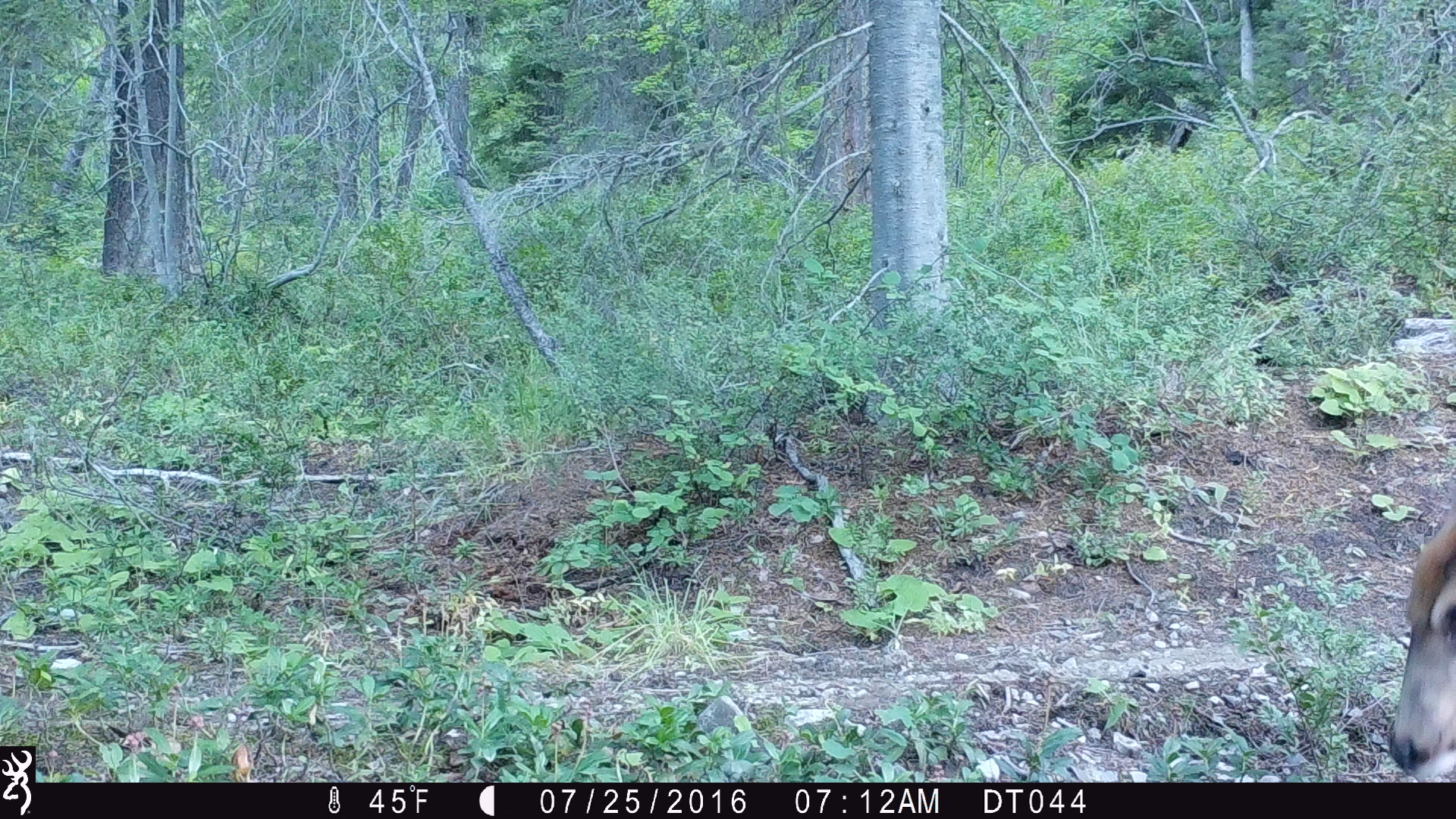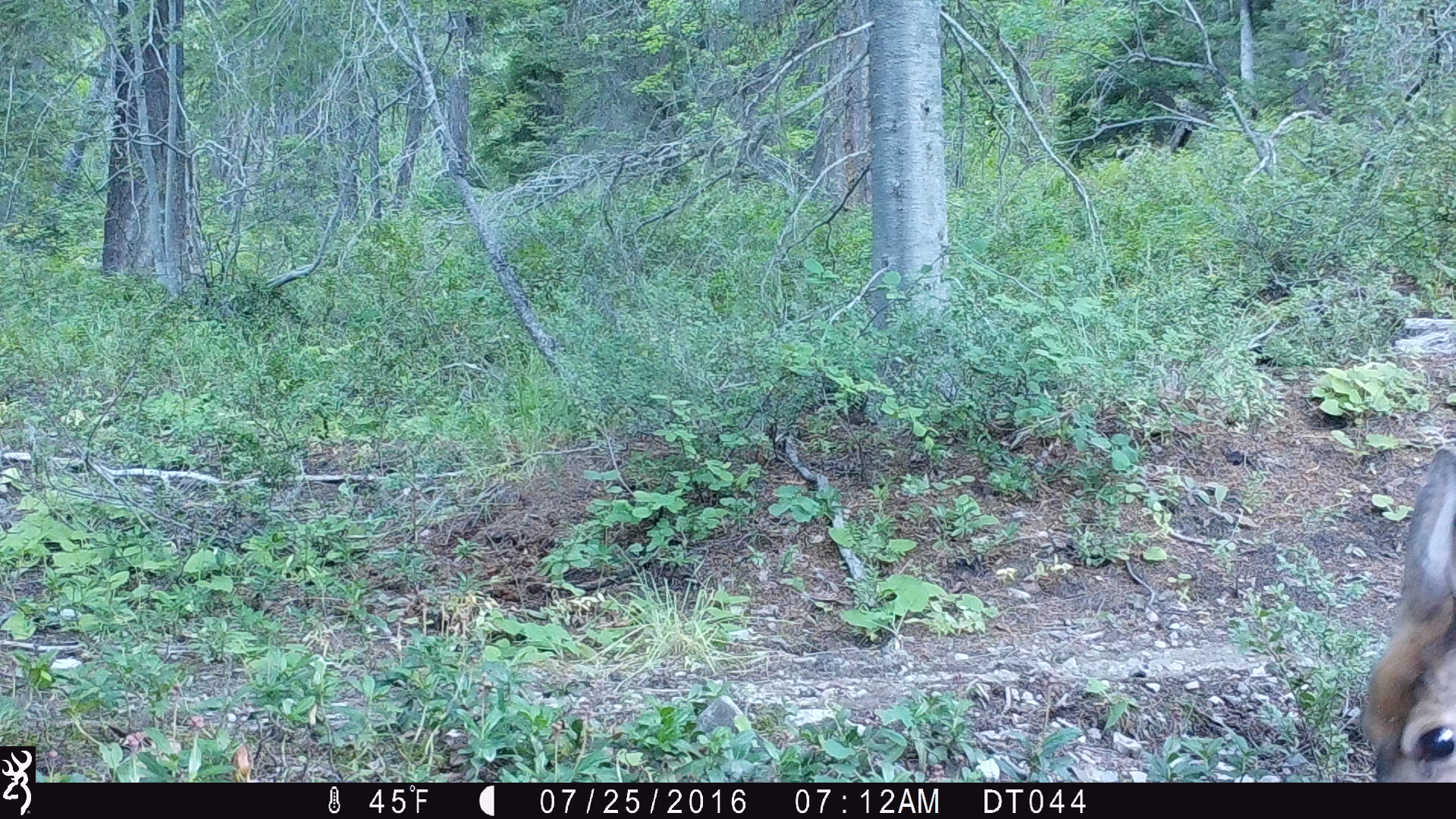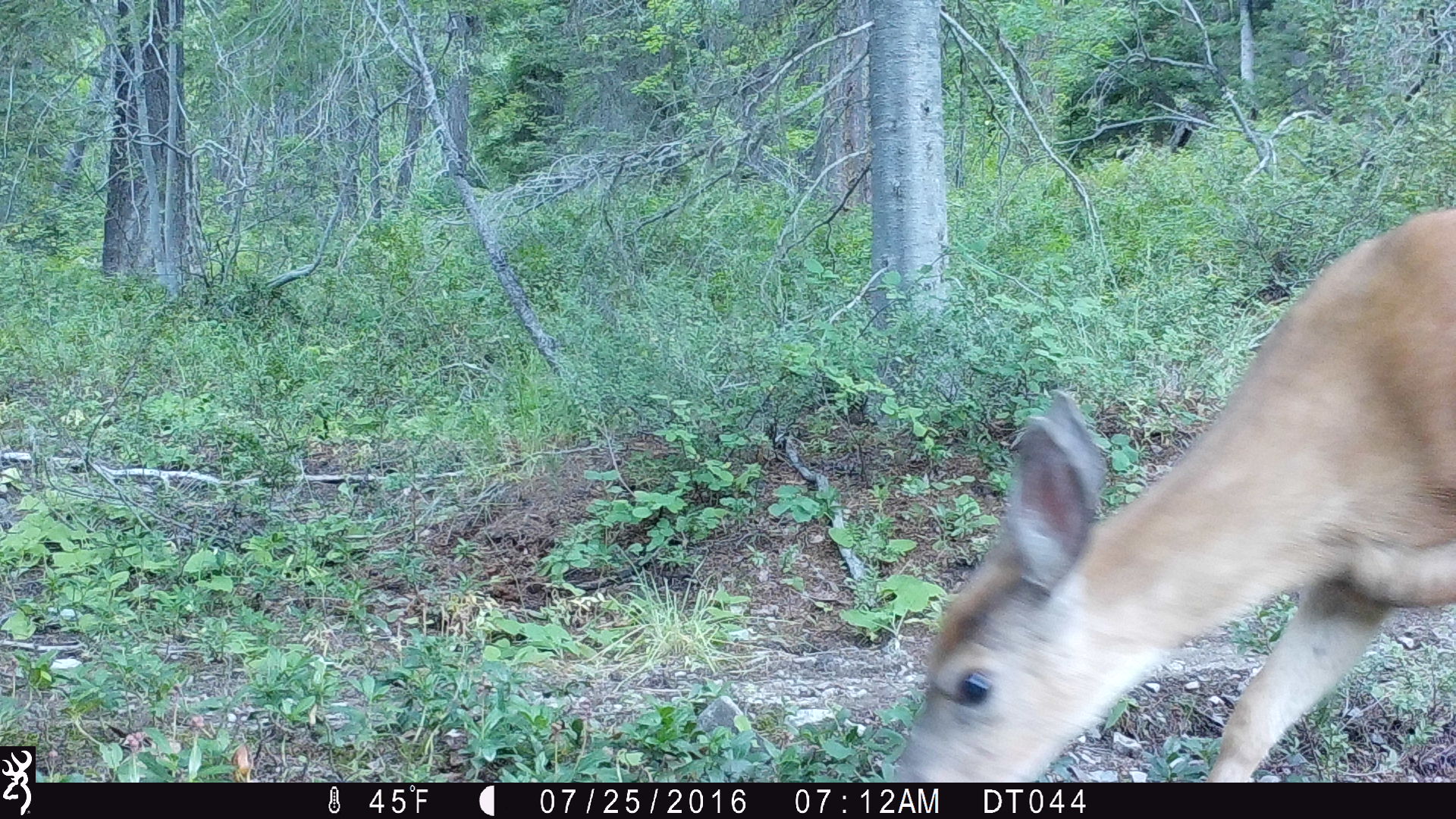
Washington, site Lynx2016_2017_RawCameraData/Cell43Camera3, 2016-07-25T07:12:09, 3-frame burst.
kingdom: Animalia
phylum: Chordata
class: Mammalia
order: Artiodactyla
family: Cervidae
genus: Odocoileus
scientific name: Odocoileus hemionus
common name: mule deer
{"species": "Odocoileus hemionus (mule deer)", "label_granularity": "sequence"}